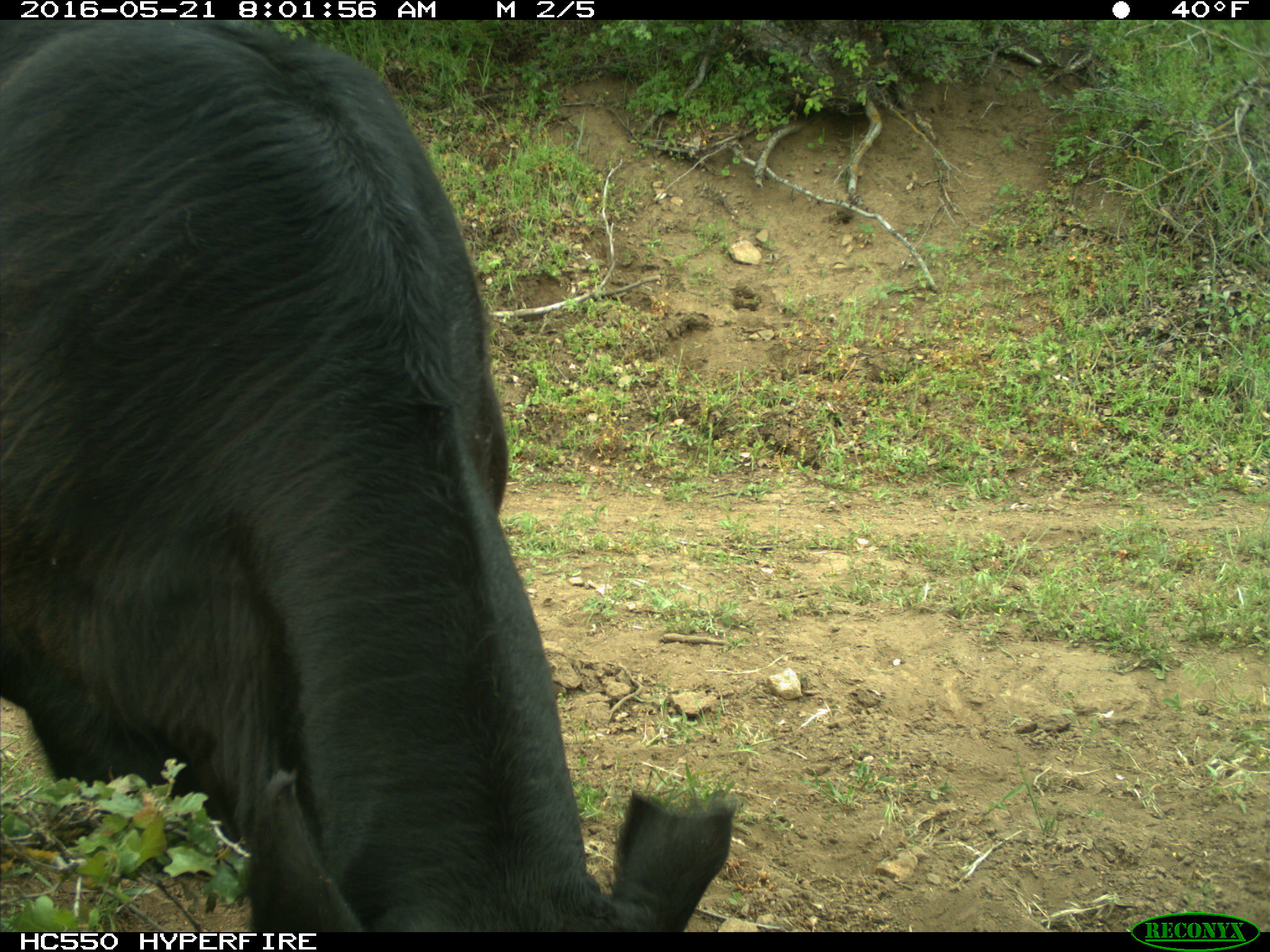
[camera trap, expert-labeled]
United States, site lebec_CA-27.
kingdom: Animalia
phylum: Chordata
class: Mammalia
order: Artiodactyla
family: Bovidae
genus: Bos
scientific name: Bos taurus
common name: domestic cow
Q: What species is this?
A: Bos taurus (domestic cow).